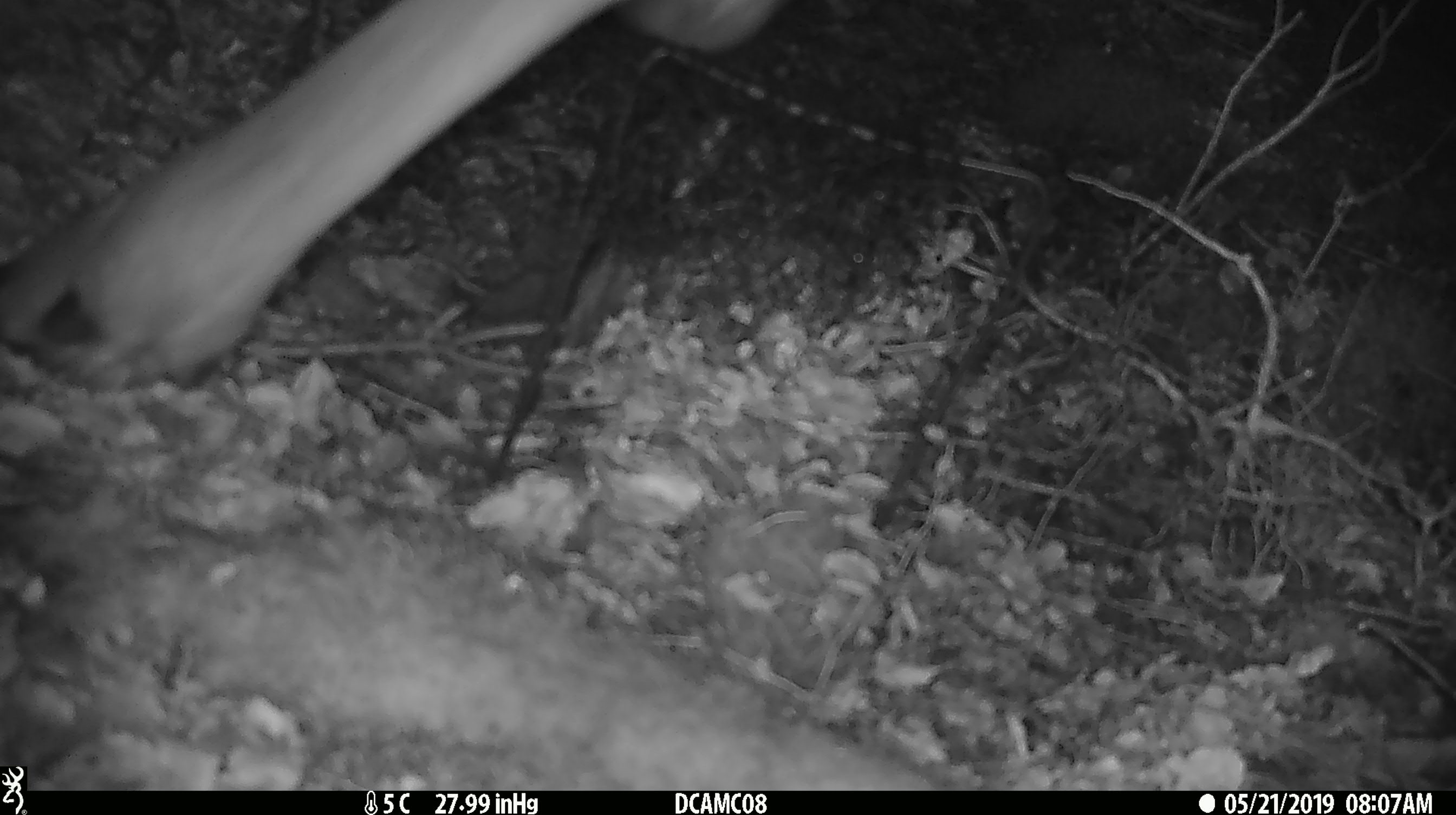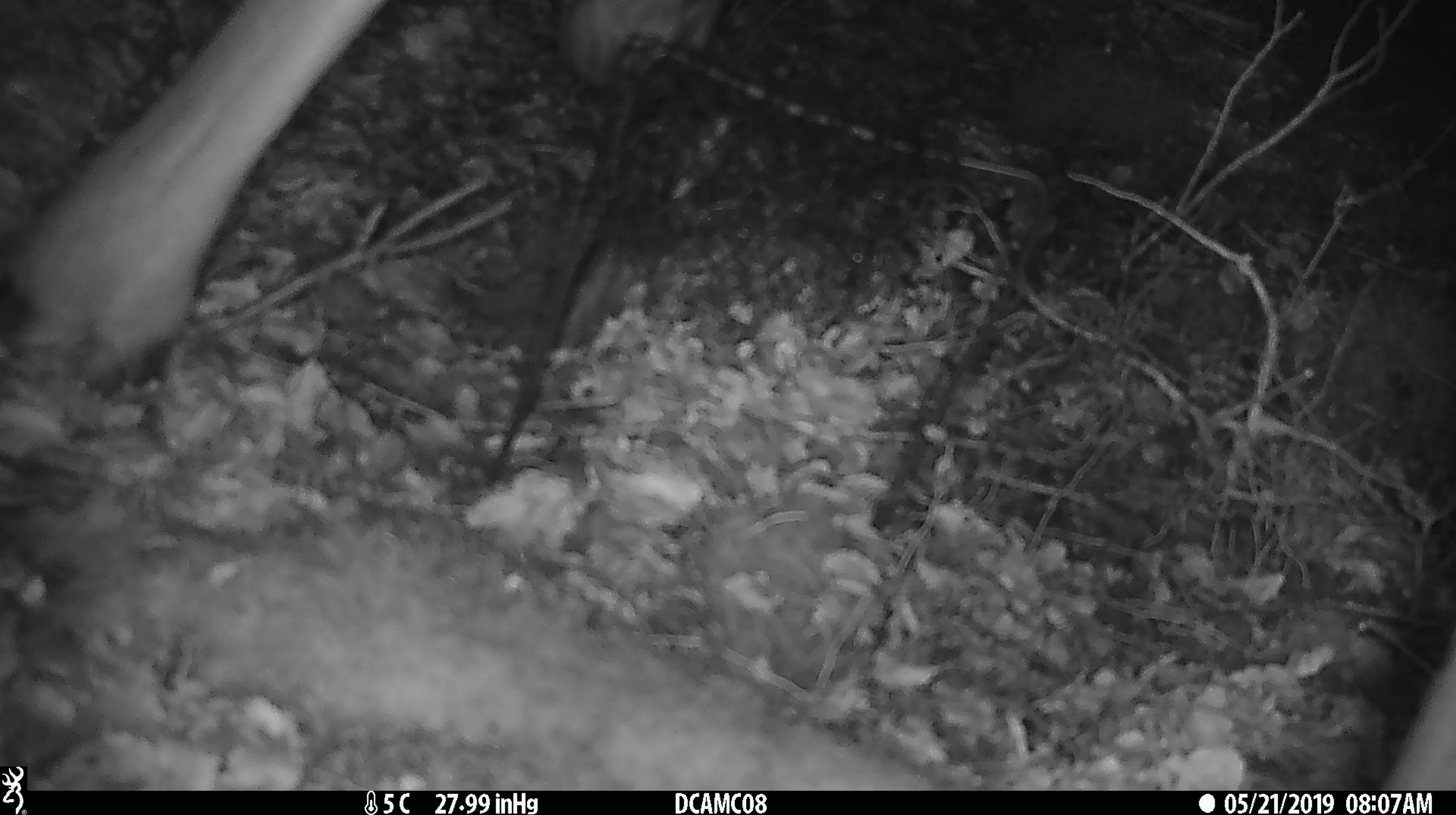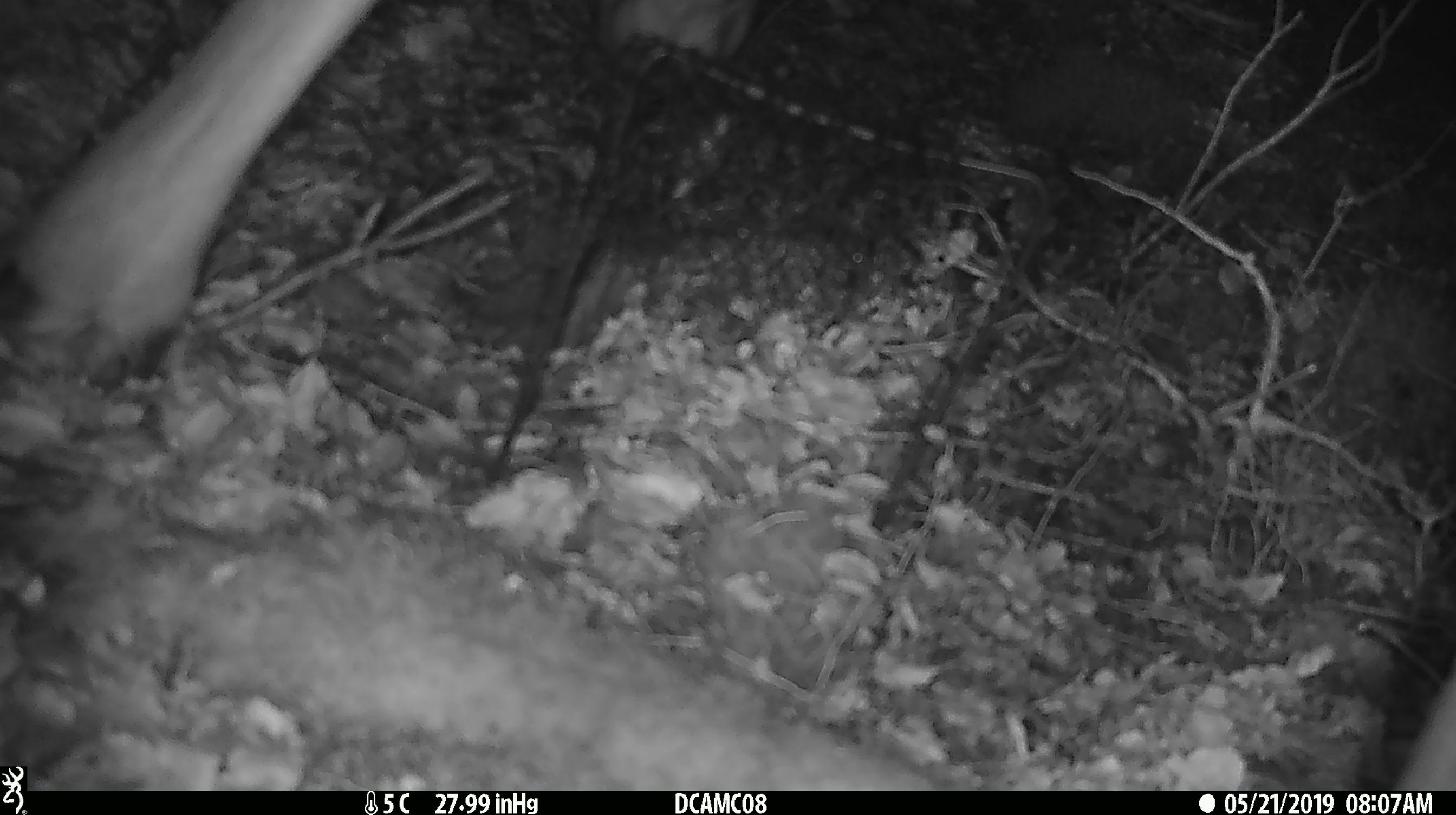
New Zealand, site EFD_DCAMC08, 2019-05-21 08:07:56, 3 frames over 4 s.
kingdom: Animalia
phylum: Chordata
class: Mammalia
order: Artiodactyla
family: Cervidae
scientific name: Cervidae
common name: deer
Deer (Cervidae).